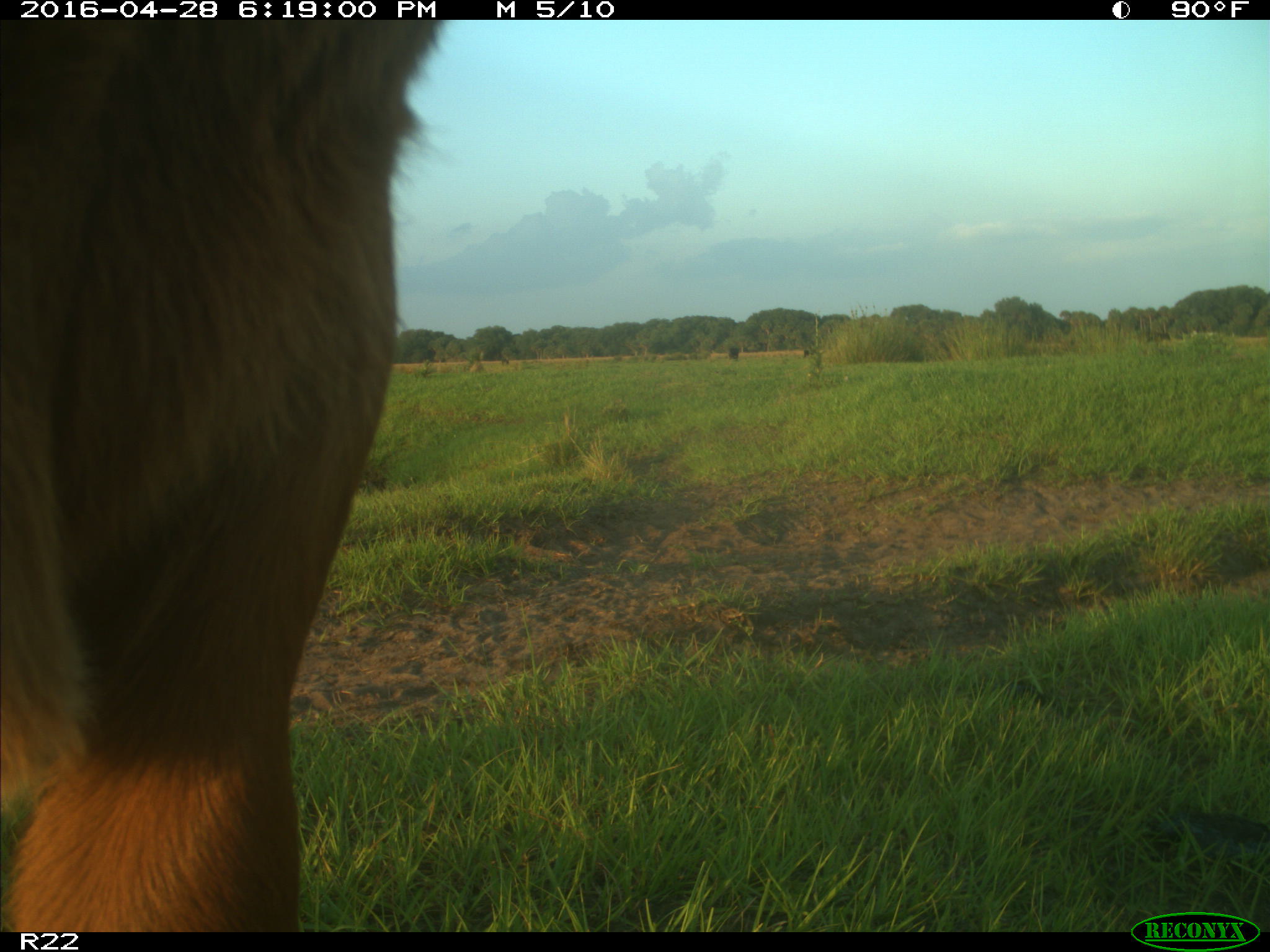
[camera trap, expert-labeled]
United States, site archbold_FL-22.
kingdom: Animalia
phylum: Chordata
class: Mammalia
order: Artiodactyla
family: Bovidae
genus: Bos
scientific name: Bos taurus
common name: domestic cow